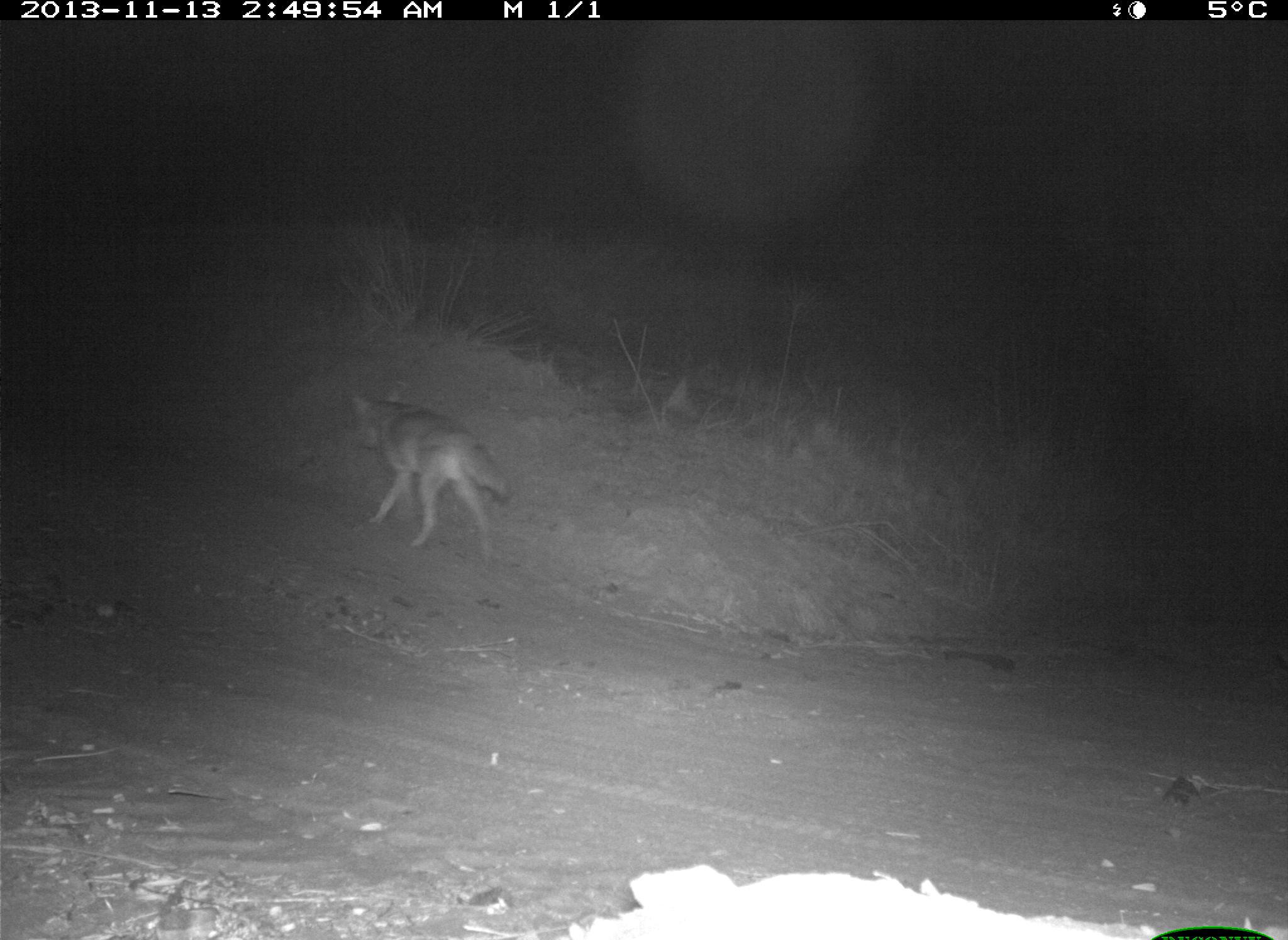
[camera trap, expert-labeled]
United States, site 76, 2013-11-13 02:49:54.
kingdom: Animalia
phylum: Chordata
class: Mammalia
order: Carnivora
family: Canidae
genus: Canis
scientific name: Canis latrans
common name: coyote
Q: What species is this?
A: Coyote (Canis latrans).